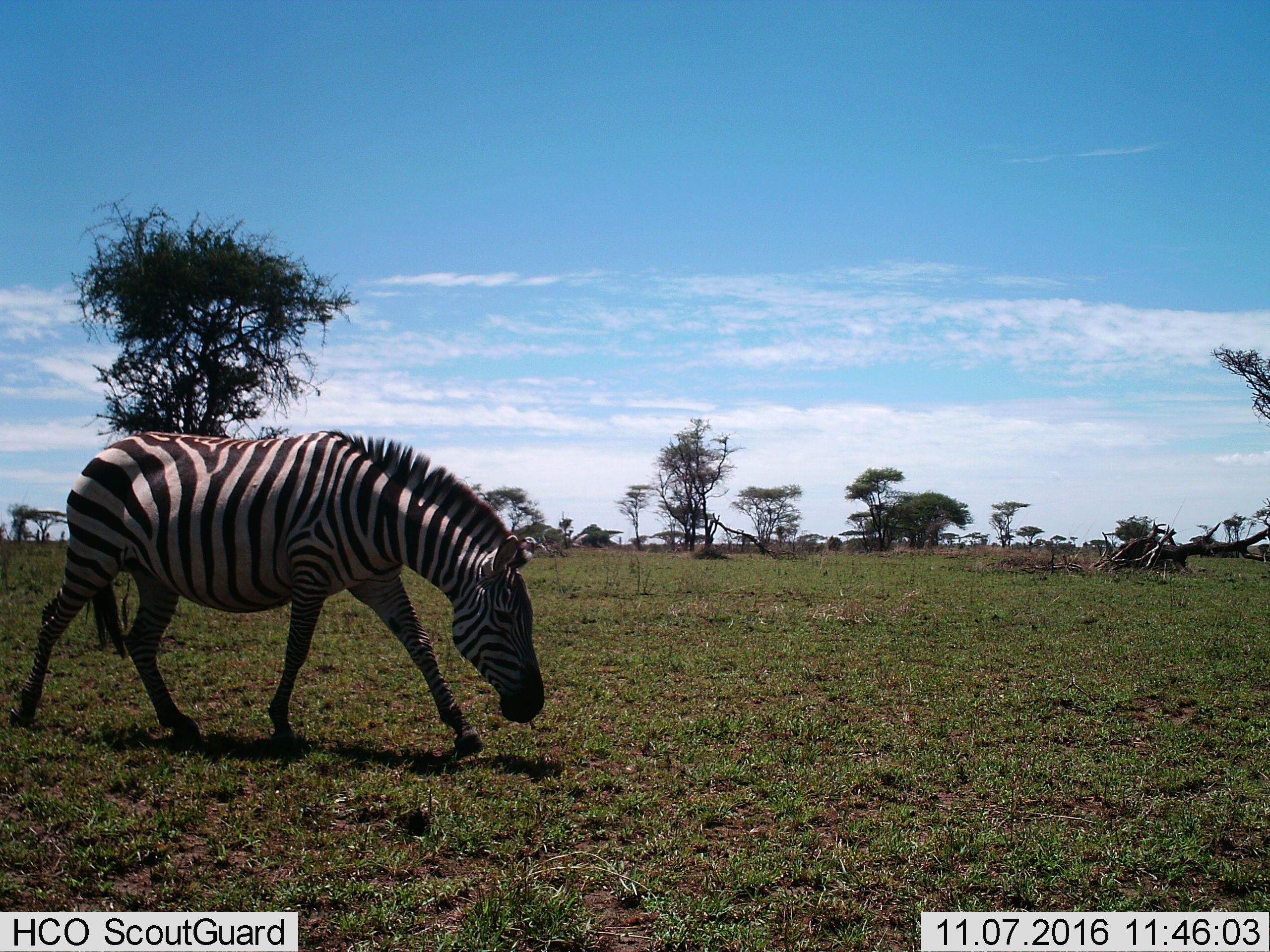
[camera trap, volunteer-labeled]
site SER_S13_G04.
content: unidentified animal